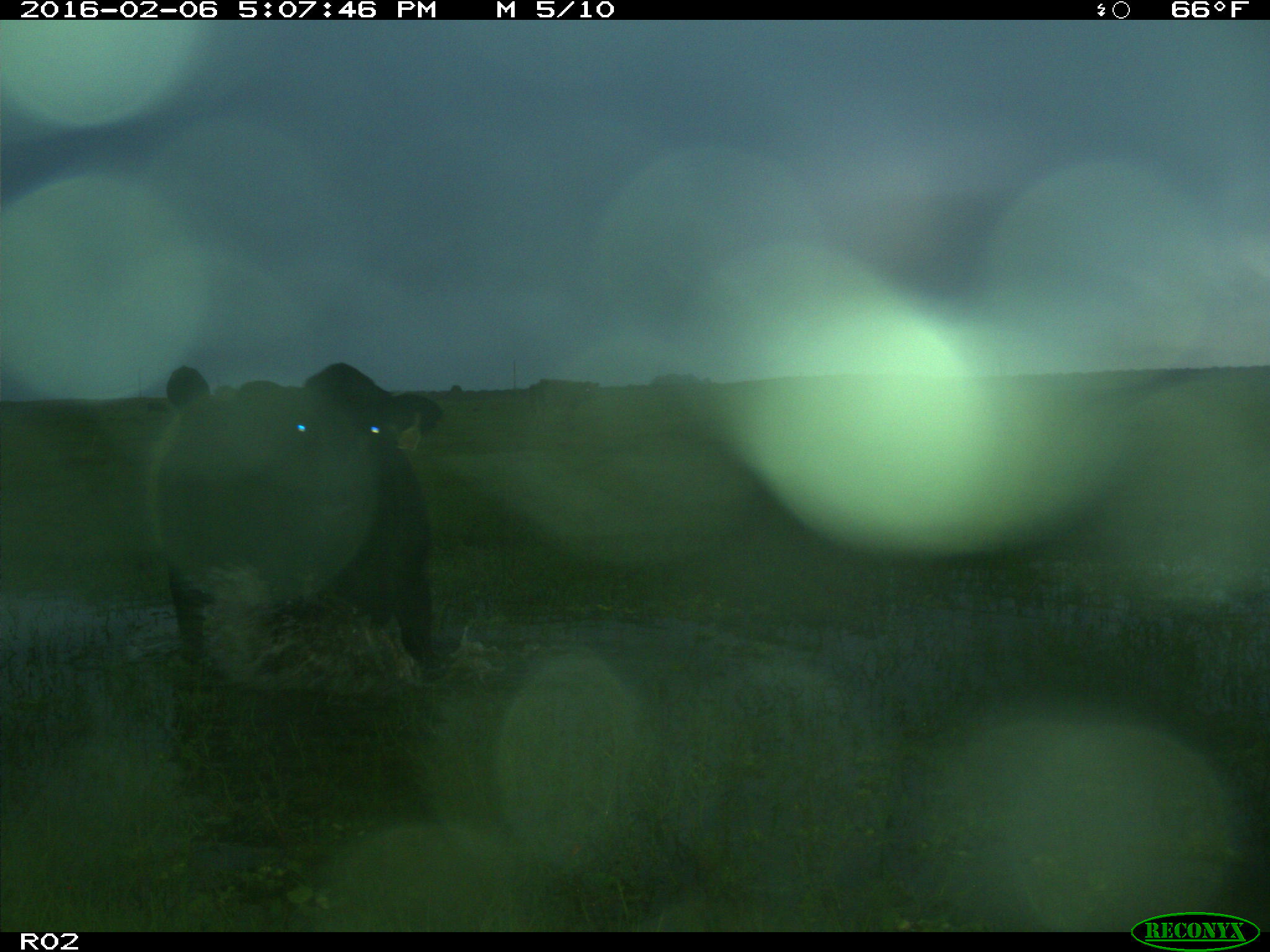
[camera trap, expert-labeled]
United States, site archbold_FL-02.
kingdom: Animalia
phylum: Chordata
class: Mammalia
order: Artiodactyla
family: Bovidae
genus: Bos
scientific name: Bos taurus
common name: domestic cow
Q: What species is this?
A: Bos taurus (domestic cow).